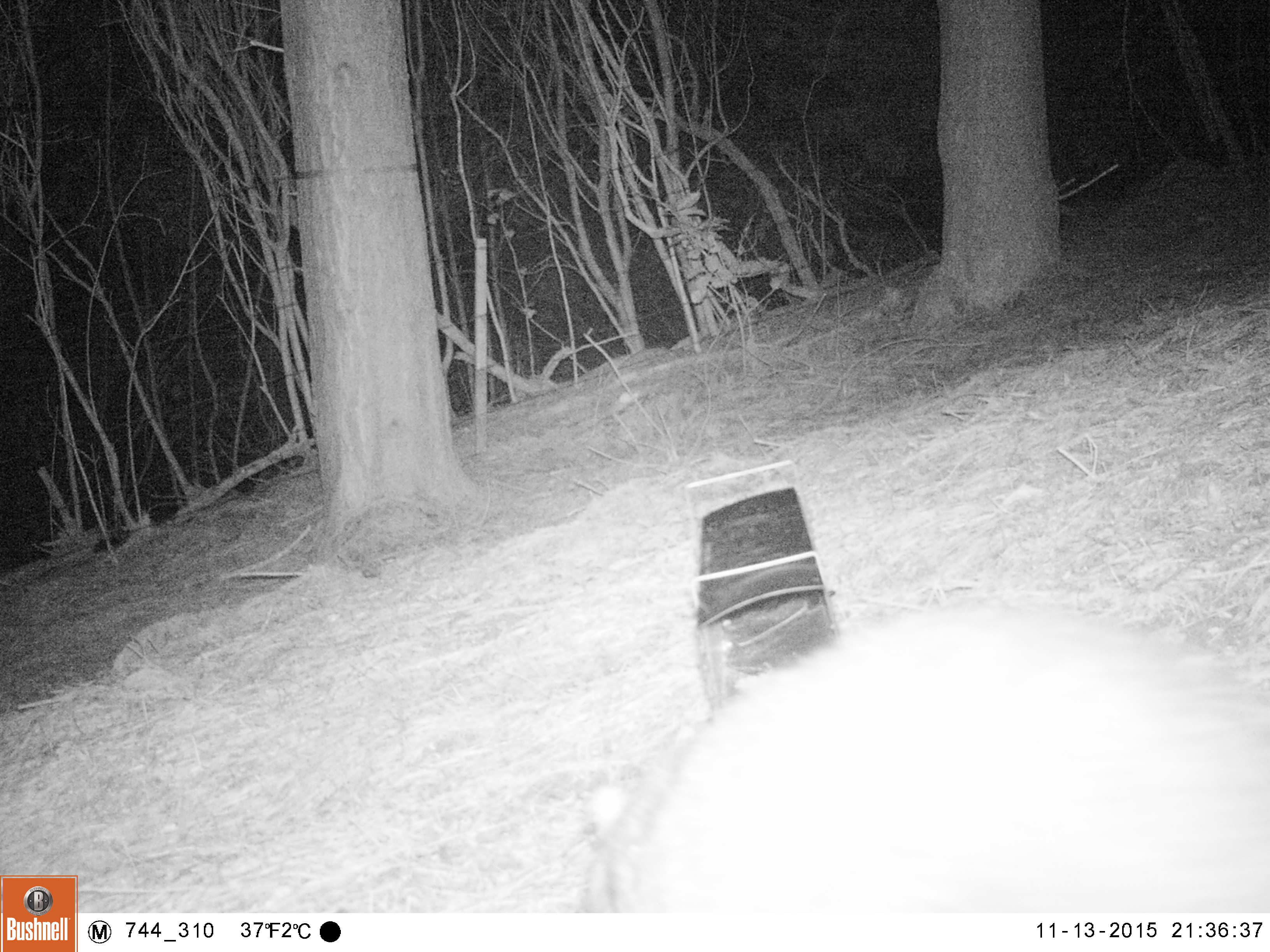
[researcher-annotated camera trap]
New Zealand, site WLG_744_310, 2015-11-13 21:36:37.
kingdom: Animalia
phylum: Chordata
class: Mammalia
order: Diprotodontia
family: Phalangeridae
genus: Trichosurus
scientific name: Trichosurus vulpecula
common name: common brushtail possum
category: possum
Possum (common brushtail possum) (Trichosurus vulpecula).